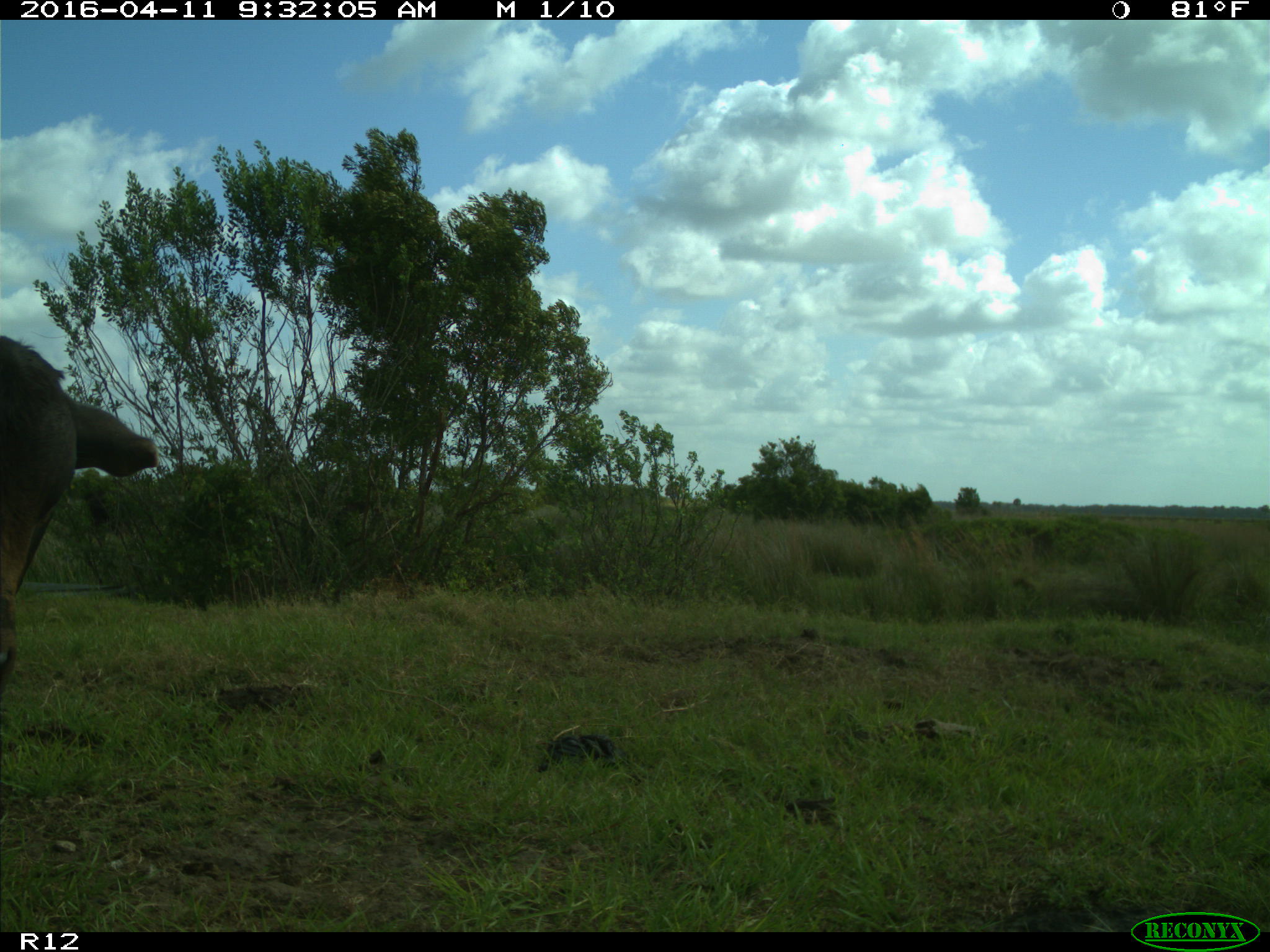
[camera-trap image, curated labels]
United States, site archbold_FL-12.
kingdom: Animalia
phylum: Chordata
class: Mammalia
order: Artiodactyla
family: Bovidae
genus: Bos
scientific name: Bos taurus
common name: domestic cow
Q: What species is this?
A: Bos taurus (domestic cow).